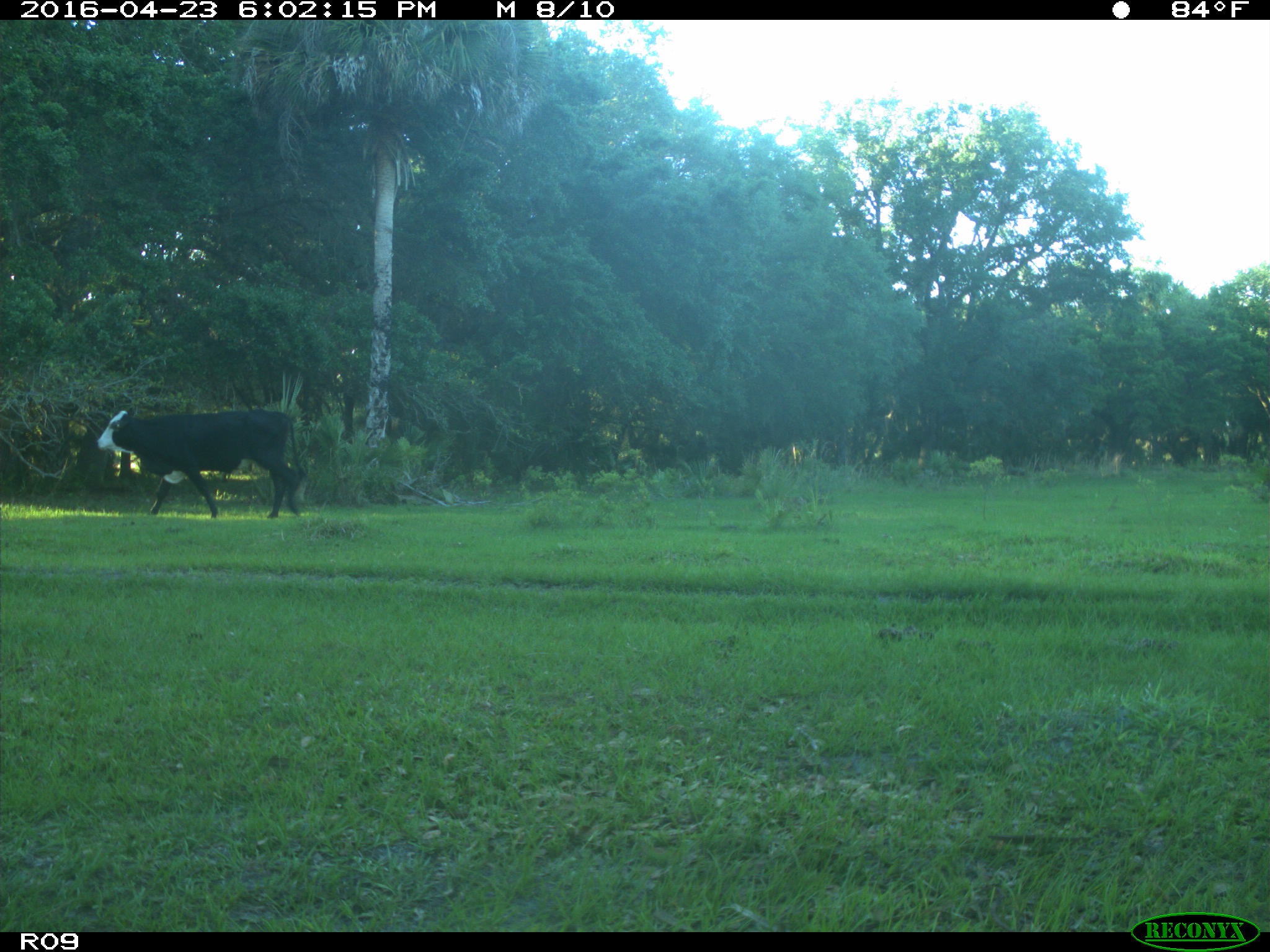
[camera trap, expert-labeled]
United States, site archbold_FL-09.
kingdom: Animalia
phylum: Chordata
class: Mammalia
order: Artiodactyla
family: Bovidae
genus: Bos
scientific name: Bos taurus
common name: domestic cow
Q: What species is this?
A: Bos taurus (domestic cow).